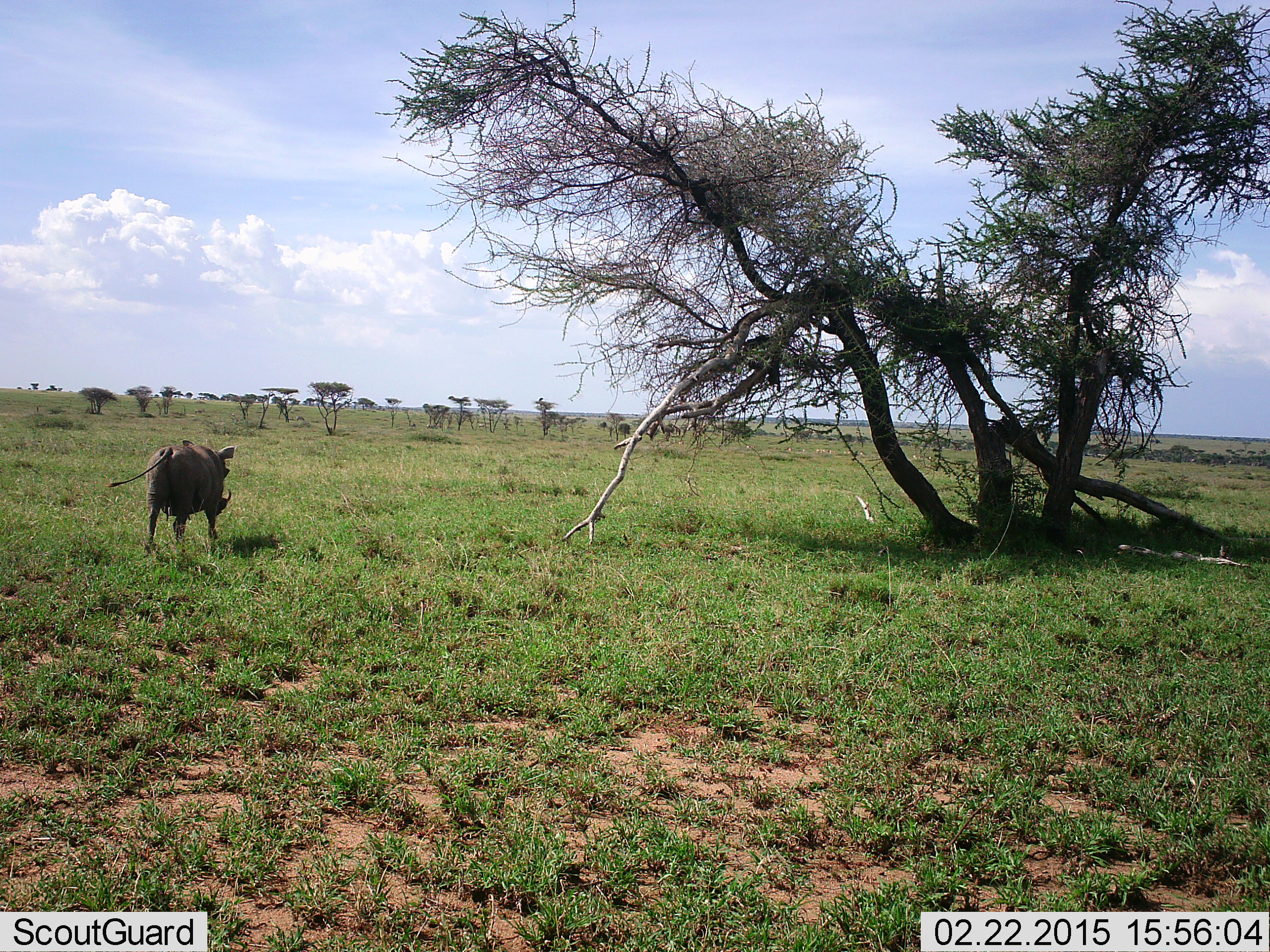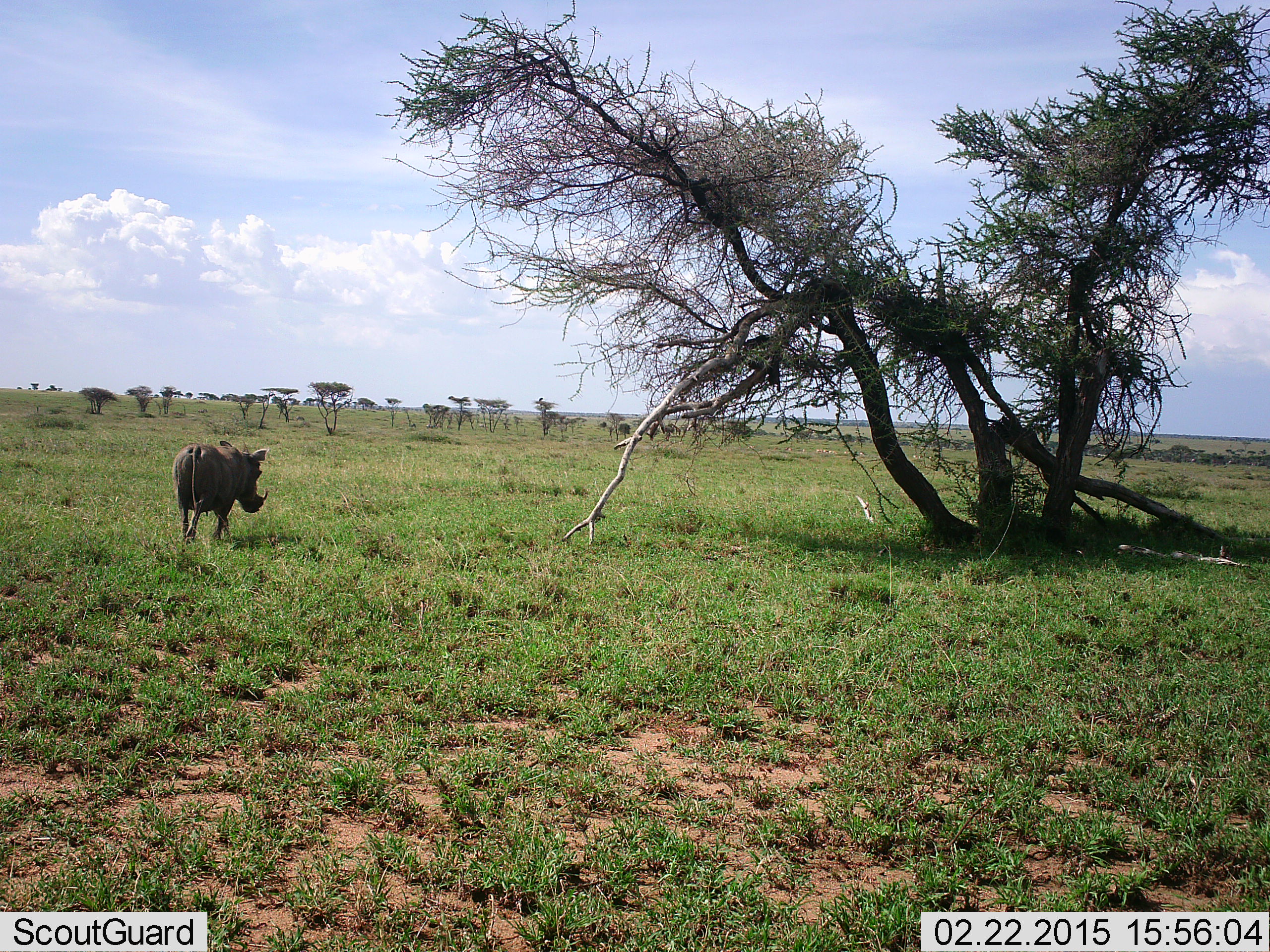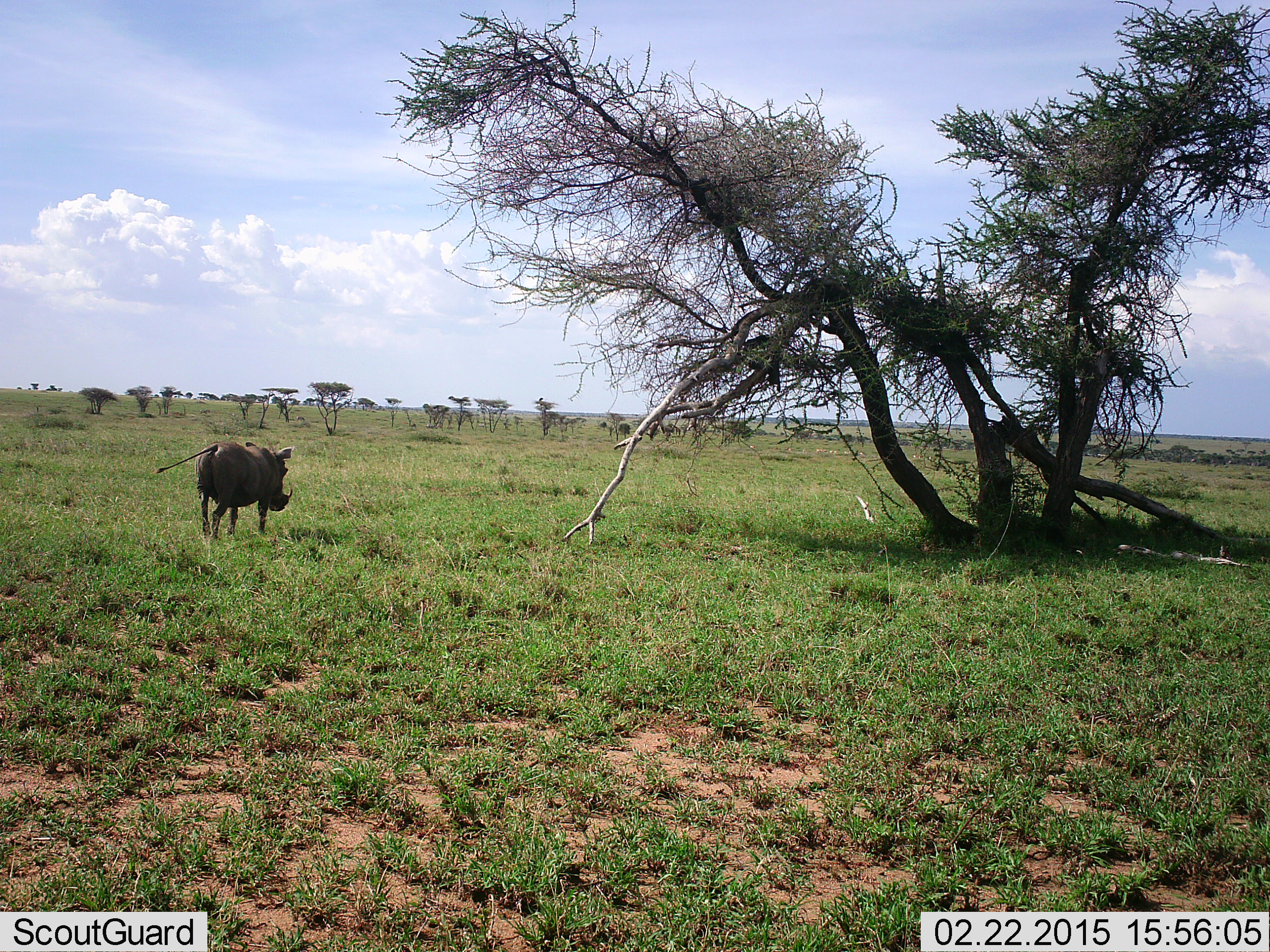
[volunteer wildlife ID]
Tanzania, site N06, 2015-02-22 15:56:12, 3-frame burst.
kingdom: Animalia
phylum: Chordata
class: Mammalia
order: Artiodactyla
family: Suidae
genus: Phacochoerus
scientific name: Phacochoerus africanus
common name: warthog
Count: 1.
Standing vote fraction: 0%.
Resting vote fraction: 0%.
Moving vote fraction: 100%.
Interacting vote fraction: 0%.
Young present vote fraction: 0%.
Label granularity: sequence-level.